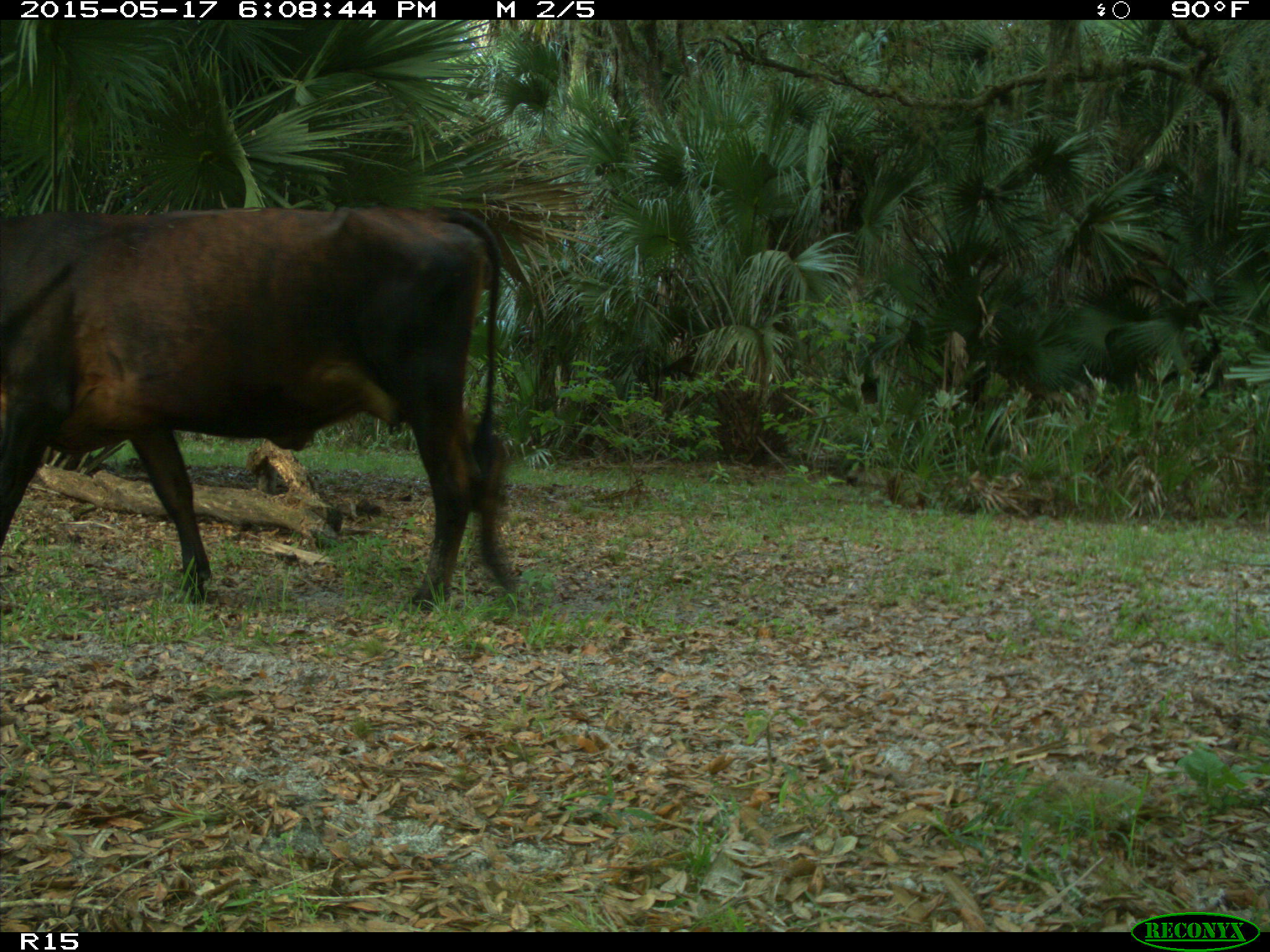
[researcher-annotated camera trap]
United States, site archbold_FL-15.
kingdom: Animalia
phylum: Chordata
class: Mammalia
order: Artiodactyla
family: Bovidae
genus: Bos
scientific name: Bos taurus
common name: domestic cow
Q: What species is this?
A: Bos taurus (domestic cow).